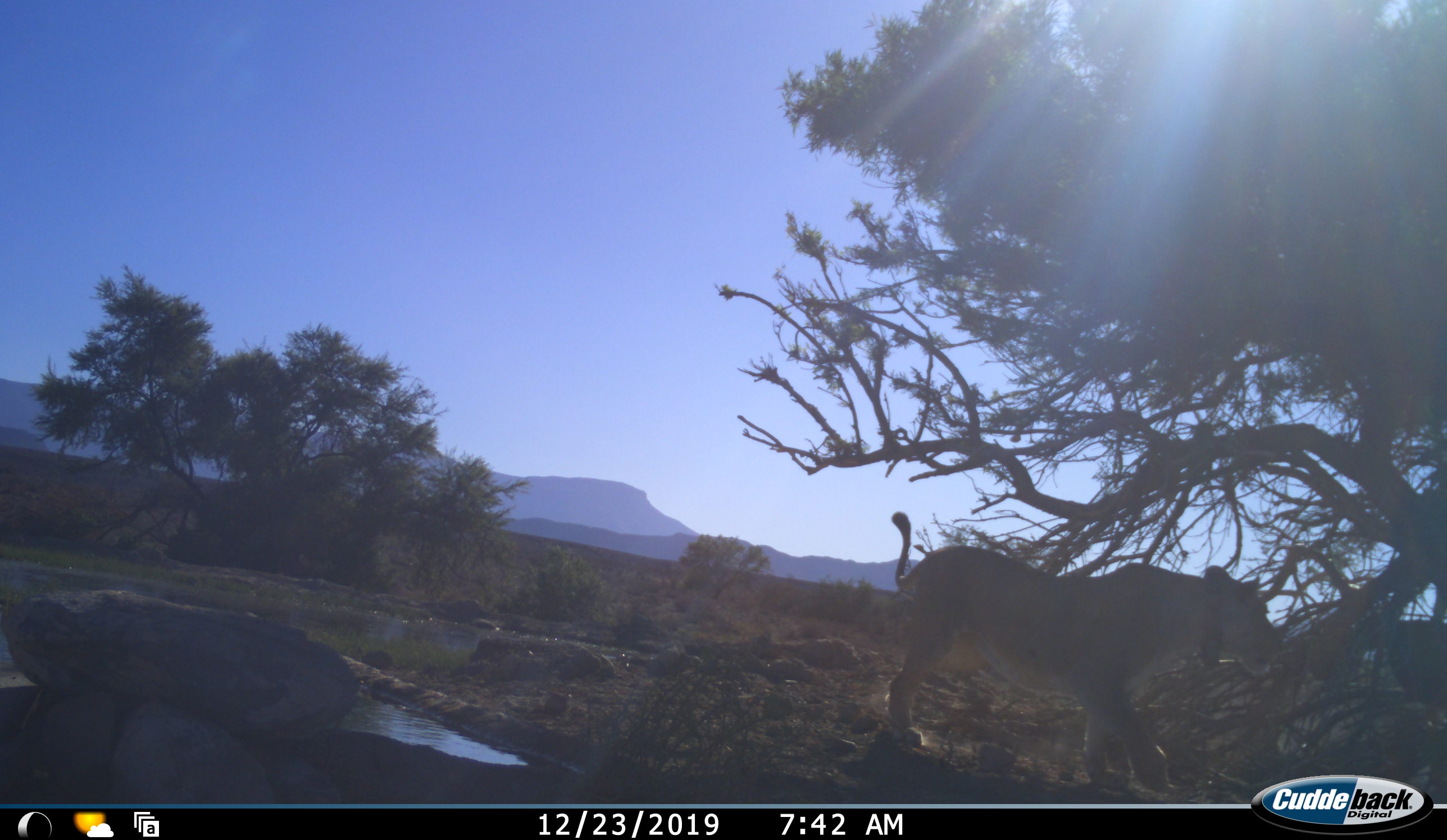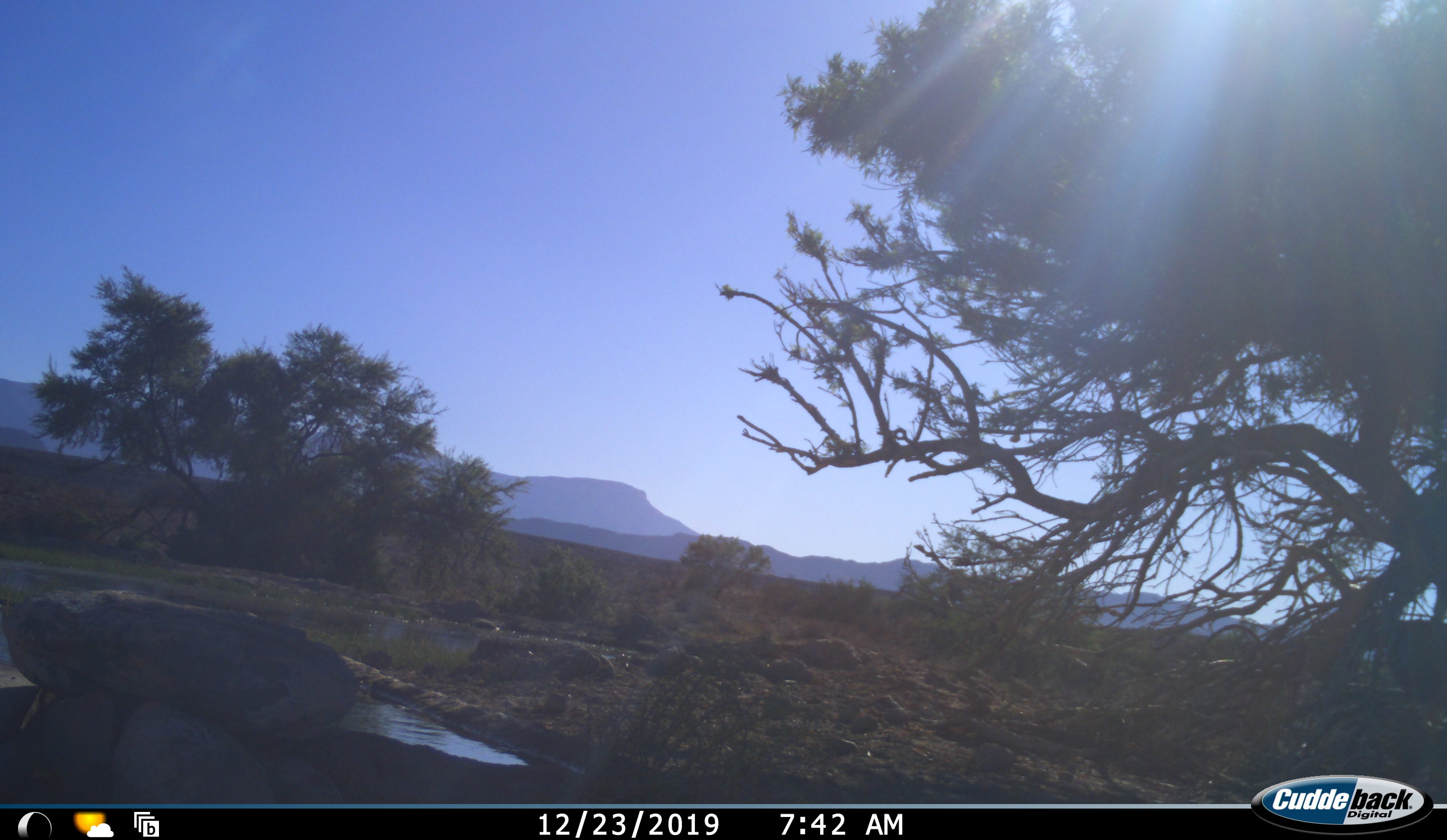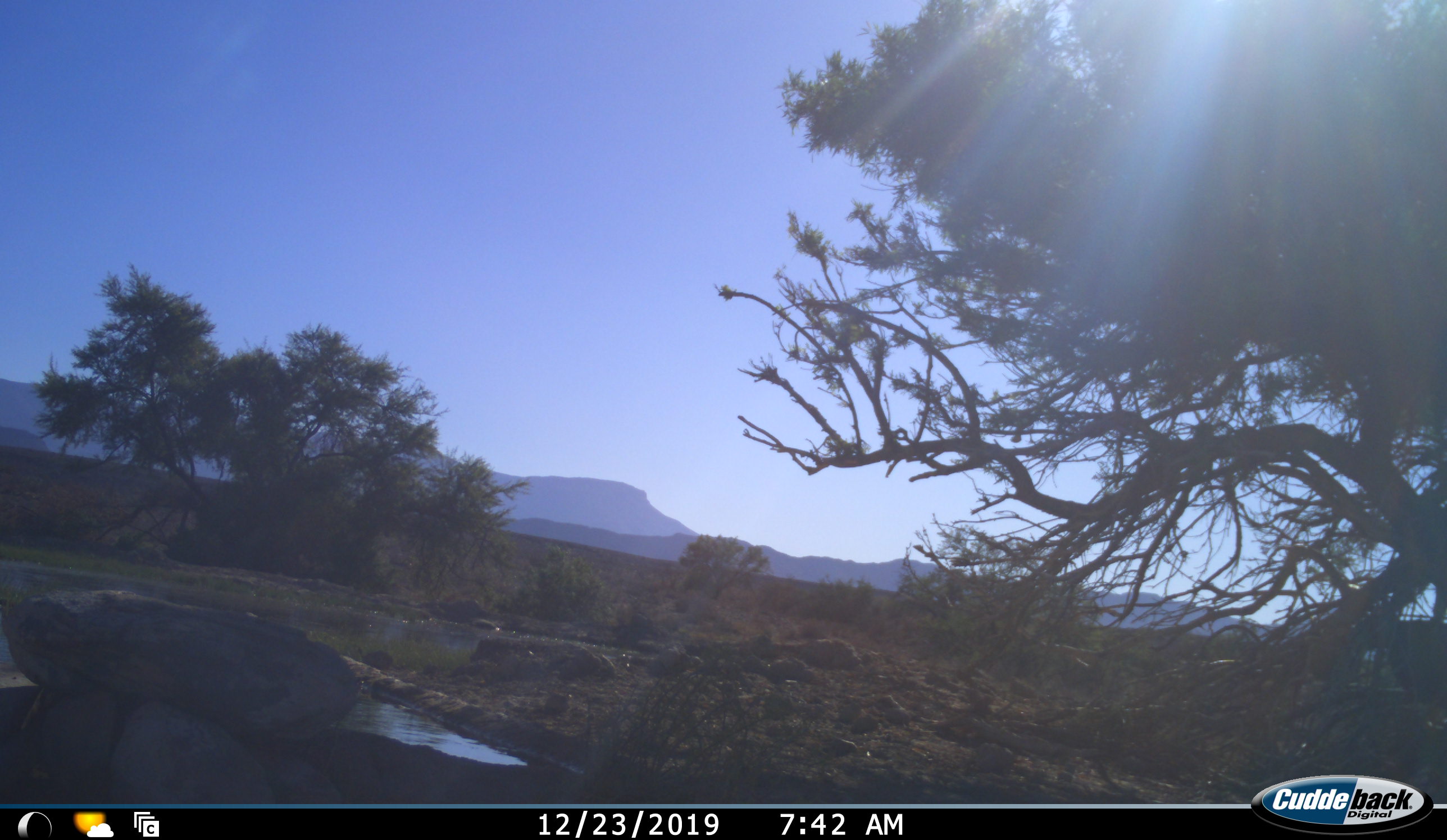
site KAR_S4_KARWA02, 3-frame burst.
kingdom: Animalia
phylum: Chordata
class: Mammalia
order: Carnivora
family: Felidae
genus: Panthera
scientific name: Panthera leo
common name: lion female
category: lionfemale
Lionfemale (lion female) (Panthera leo), count 1. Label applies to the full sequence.